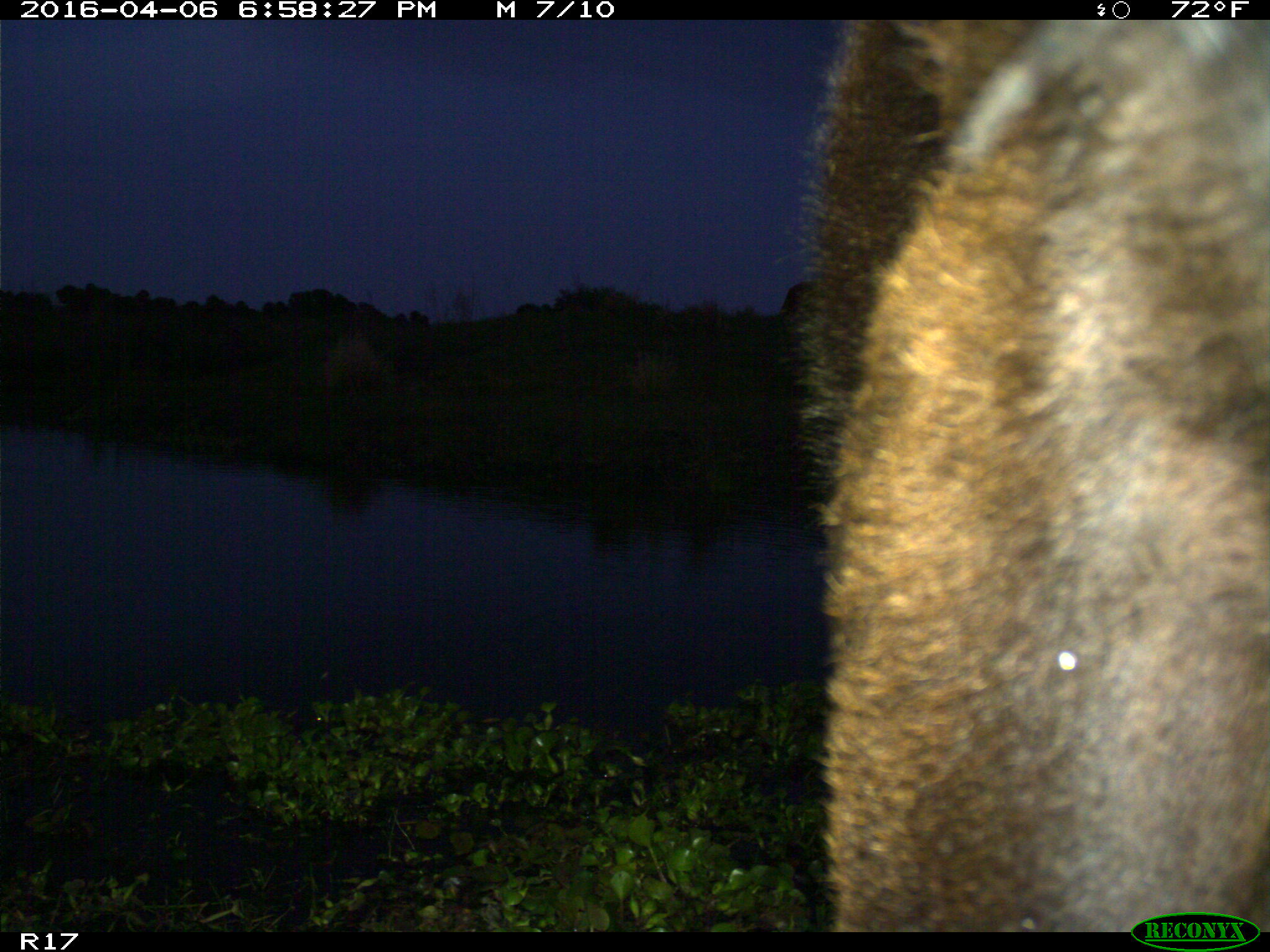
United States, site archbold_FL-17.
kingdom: Animalia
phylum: Chordata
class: Mammalia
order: Artiodactyla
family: Bovidae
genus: Bos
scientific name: Bos taurus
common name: domestic cow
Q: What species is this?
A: Bos taurus (domestic cow).